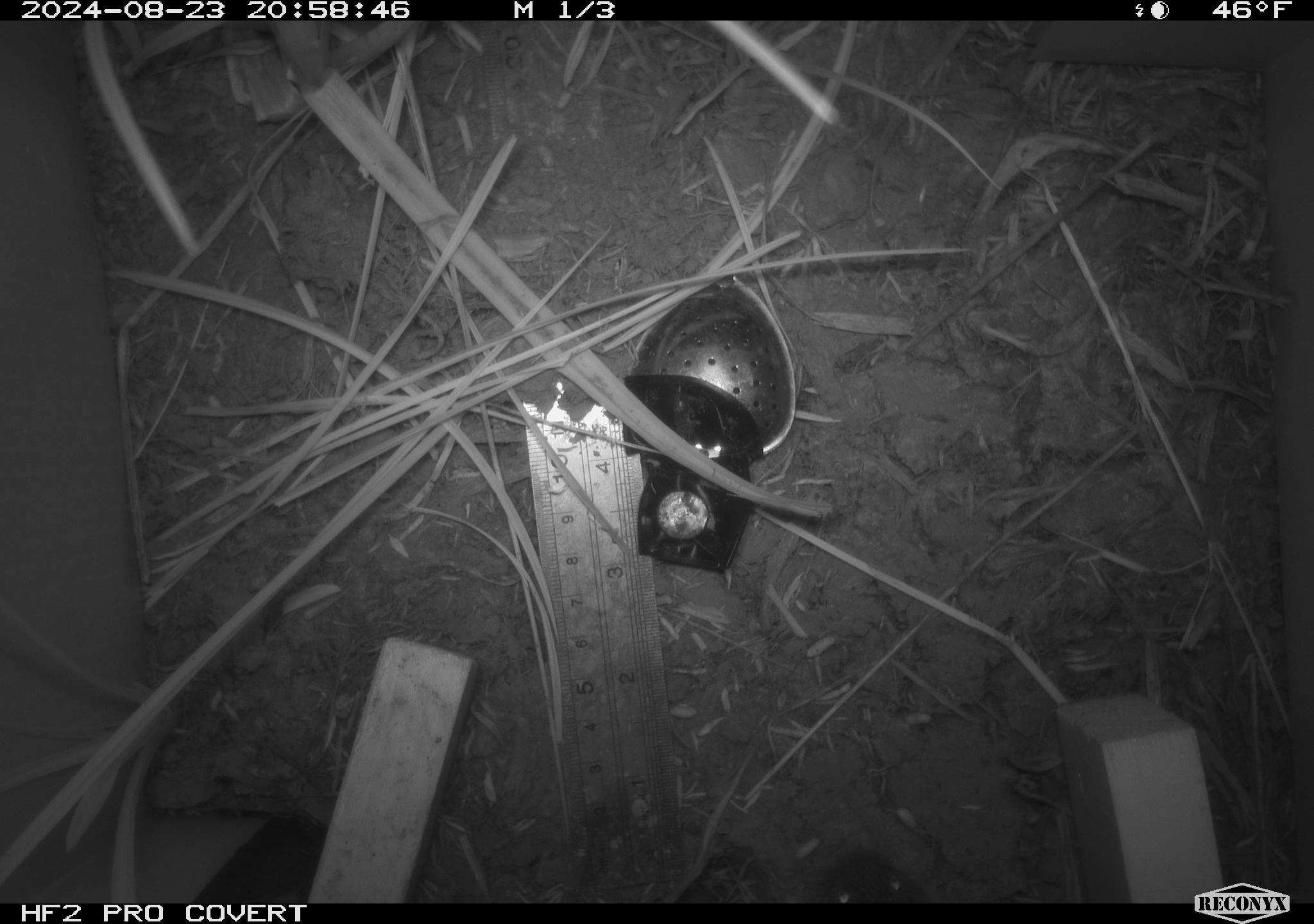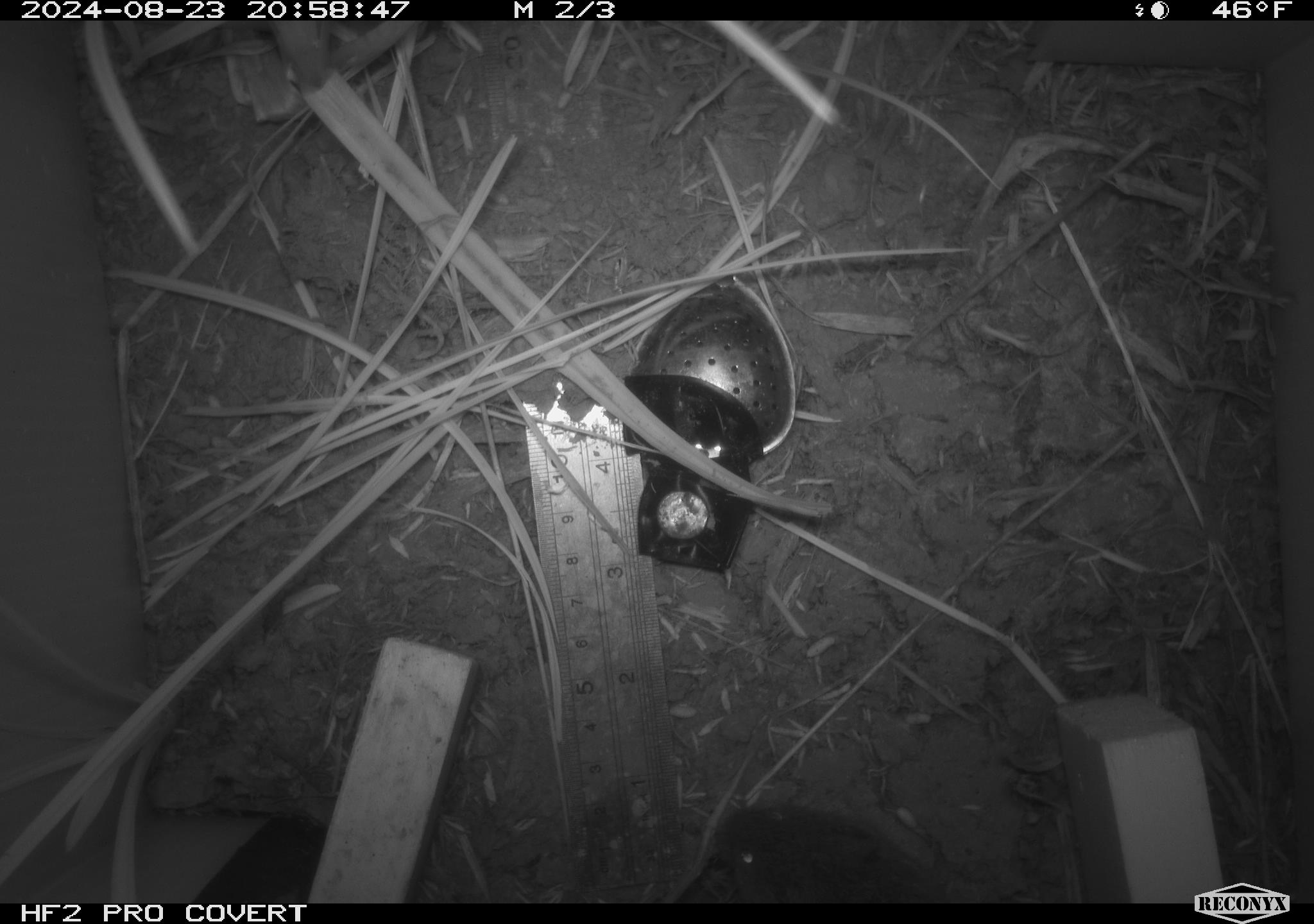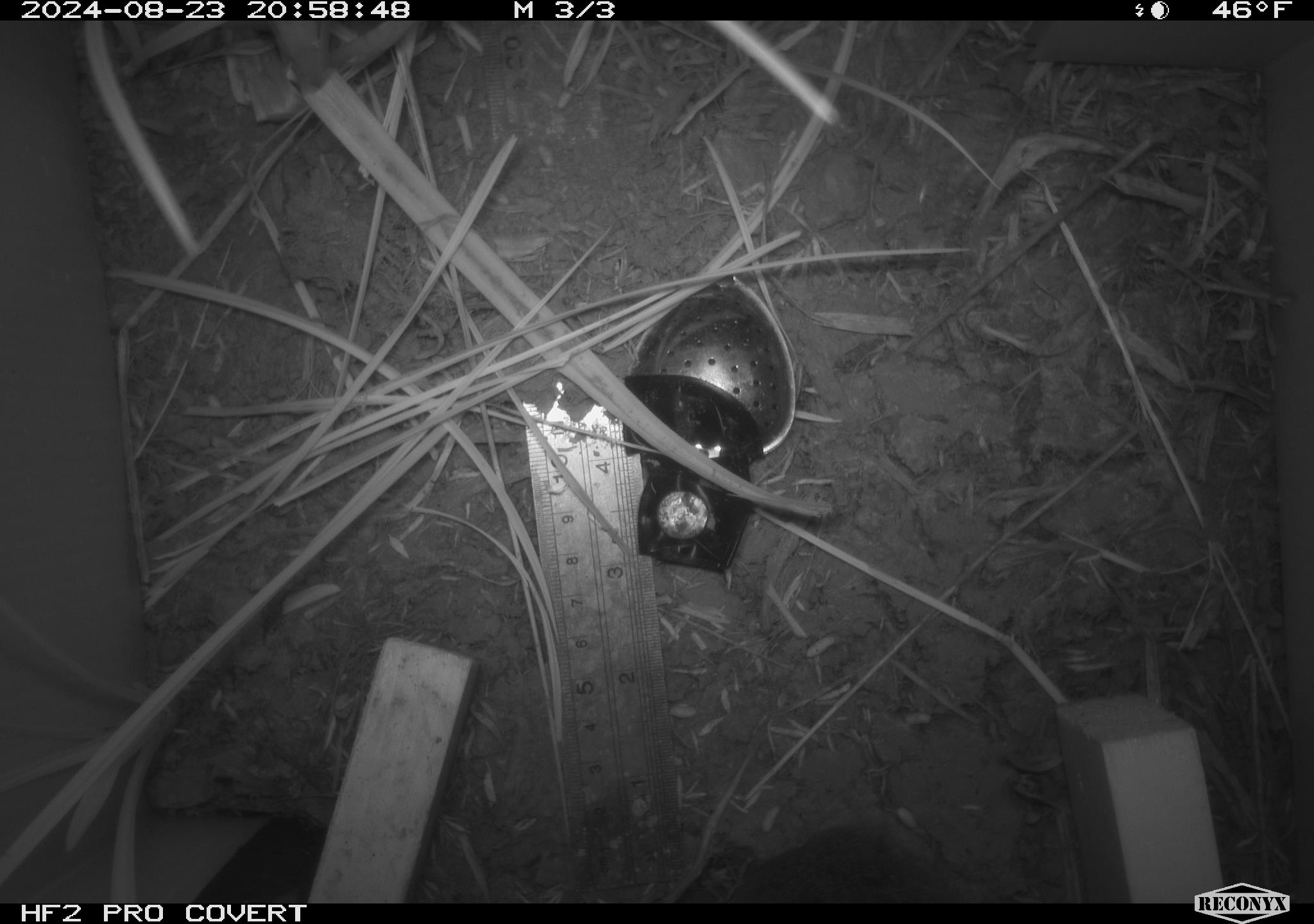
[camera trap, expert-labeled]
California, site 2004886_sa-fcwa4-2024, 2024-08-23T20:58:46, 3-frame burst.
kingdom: Animalia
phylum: Chordata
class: Mammalia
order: Rodentia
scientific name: Rodentia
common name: rodent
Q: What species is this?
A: Rodent (Rodentia).